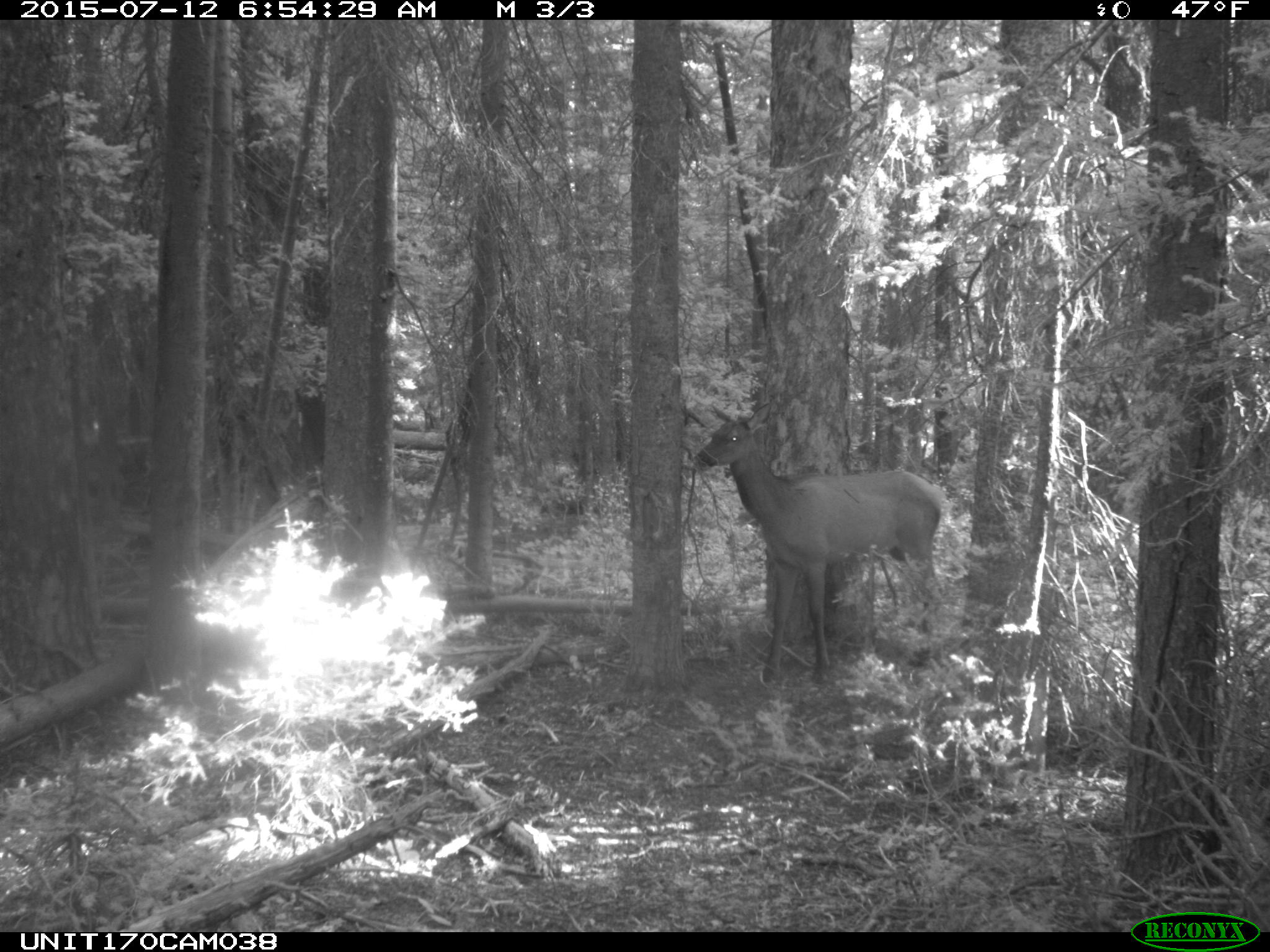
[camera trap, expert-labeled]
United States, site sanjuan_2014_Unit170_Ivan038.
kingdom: Animalia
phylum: Chordata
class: Mammalia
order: Artiodactyla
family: Cervidae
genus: Cervus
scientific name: Cervus elaphus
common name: red deer